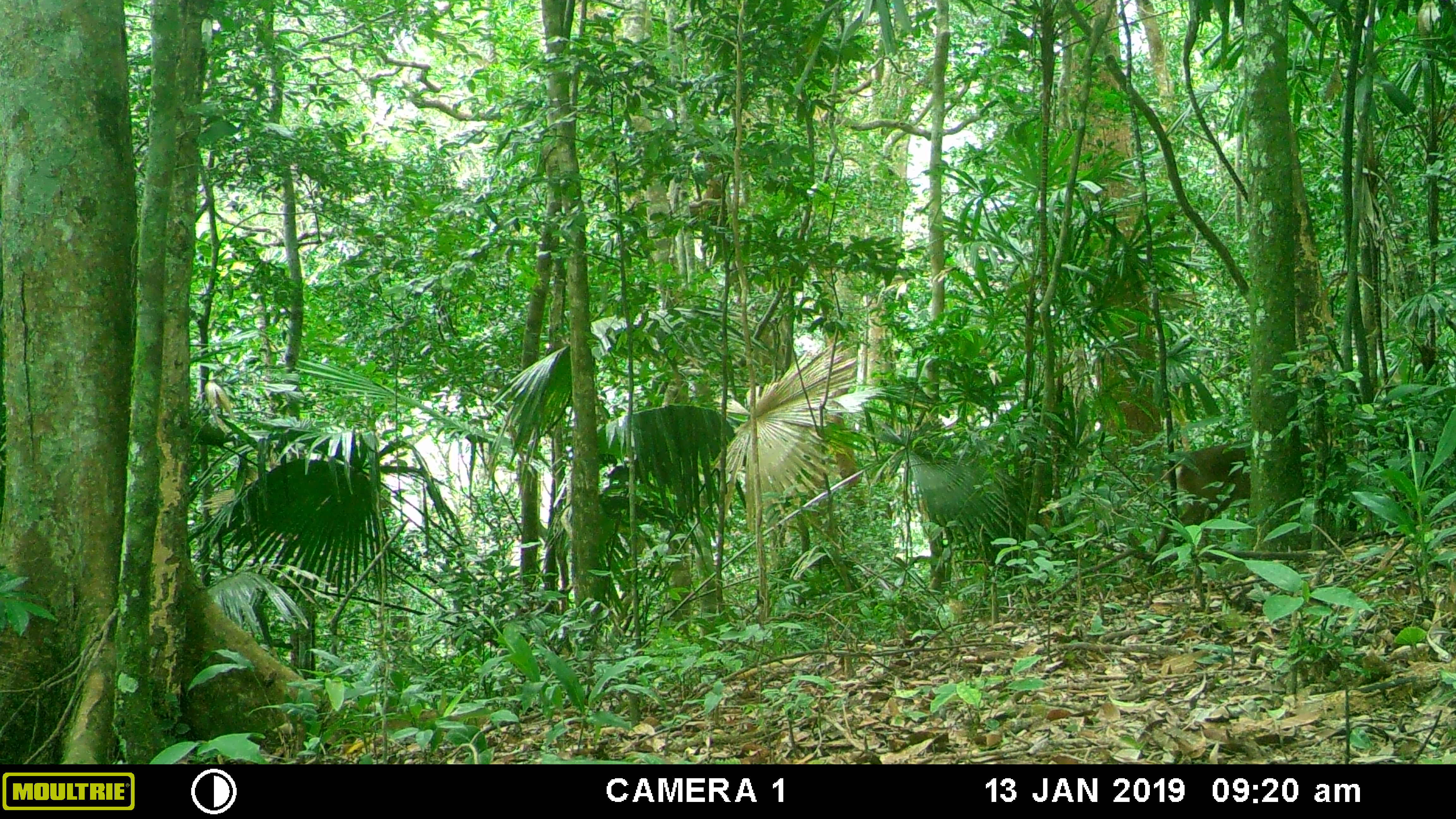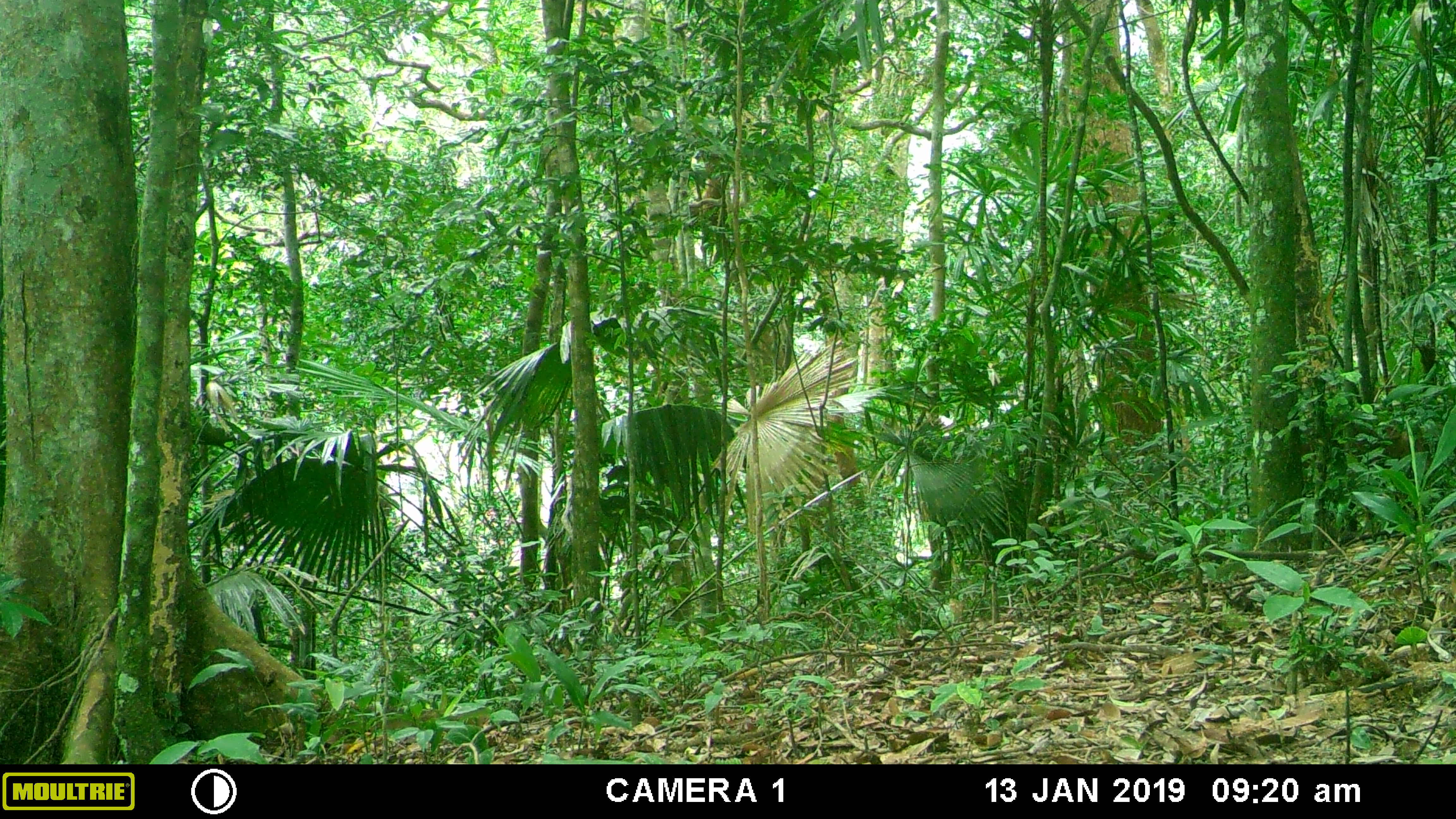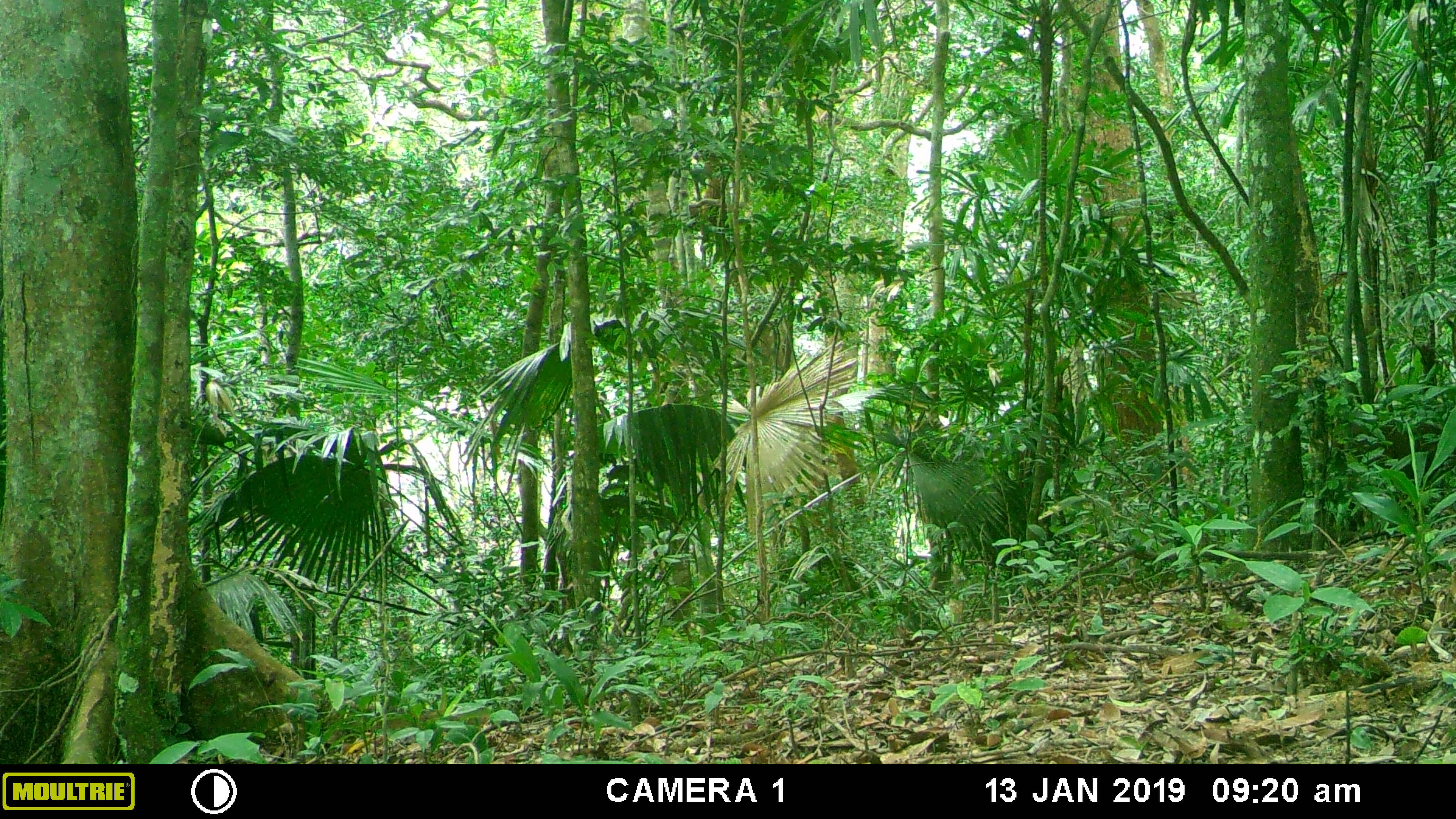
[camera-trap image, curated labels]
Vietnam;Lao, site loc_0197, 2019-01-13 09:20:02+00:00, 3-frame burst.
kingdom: Animalia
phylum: Chordata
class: Mammalia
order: Artiodactyla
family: Cervidae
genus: Muntiacus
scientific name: Muntiacus vuquangensis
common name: large-antlered muntjac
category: large antlered muntjac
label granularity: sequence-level